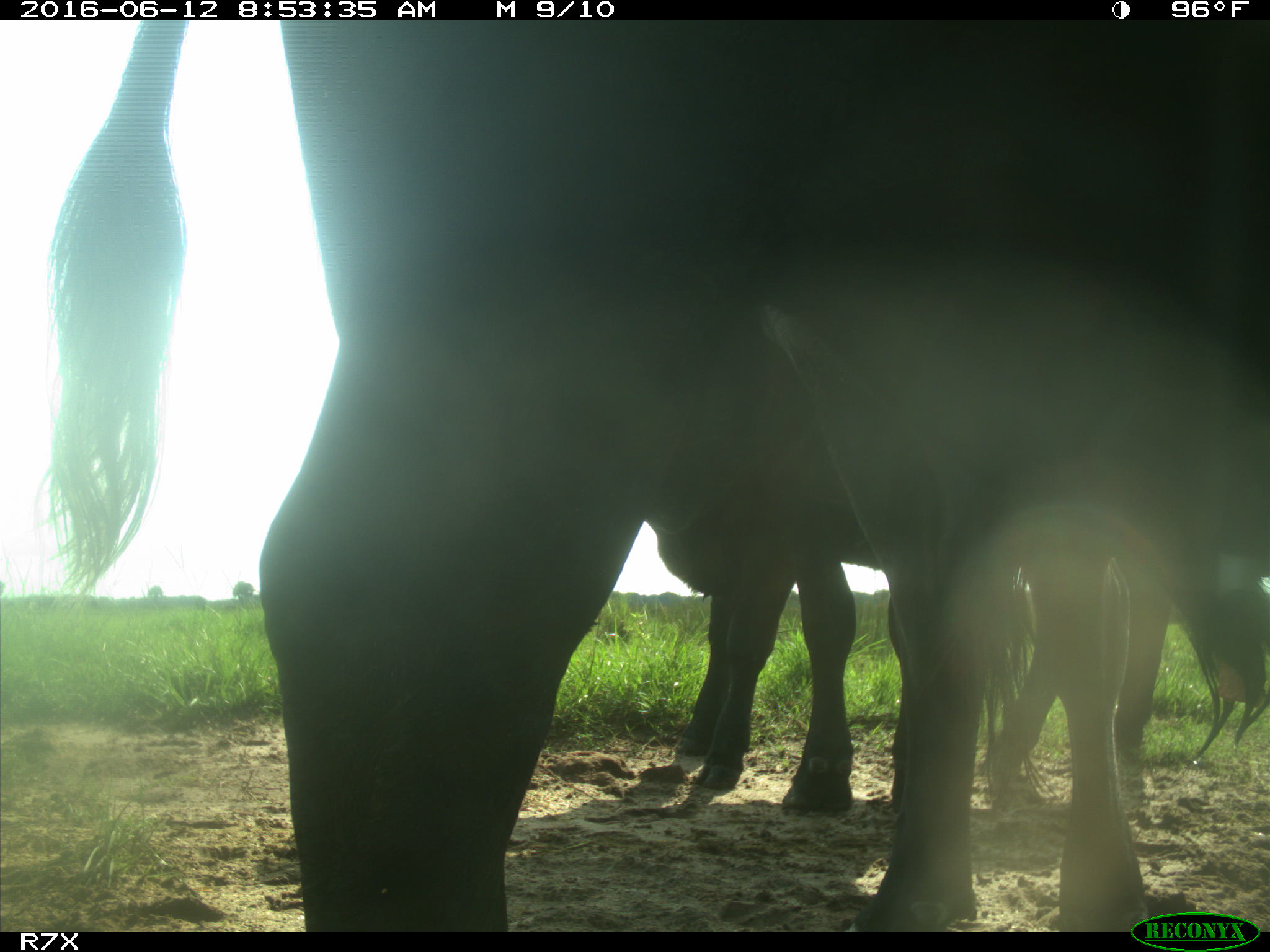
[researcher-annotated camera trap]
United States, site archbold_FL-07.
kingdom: Animalia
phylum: Chordata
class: Mammalia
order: Artiodactyla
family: Bovidae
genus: Bos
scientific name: Bos taurus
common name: domestic cow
Bos taurus (domestic cow).